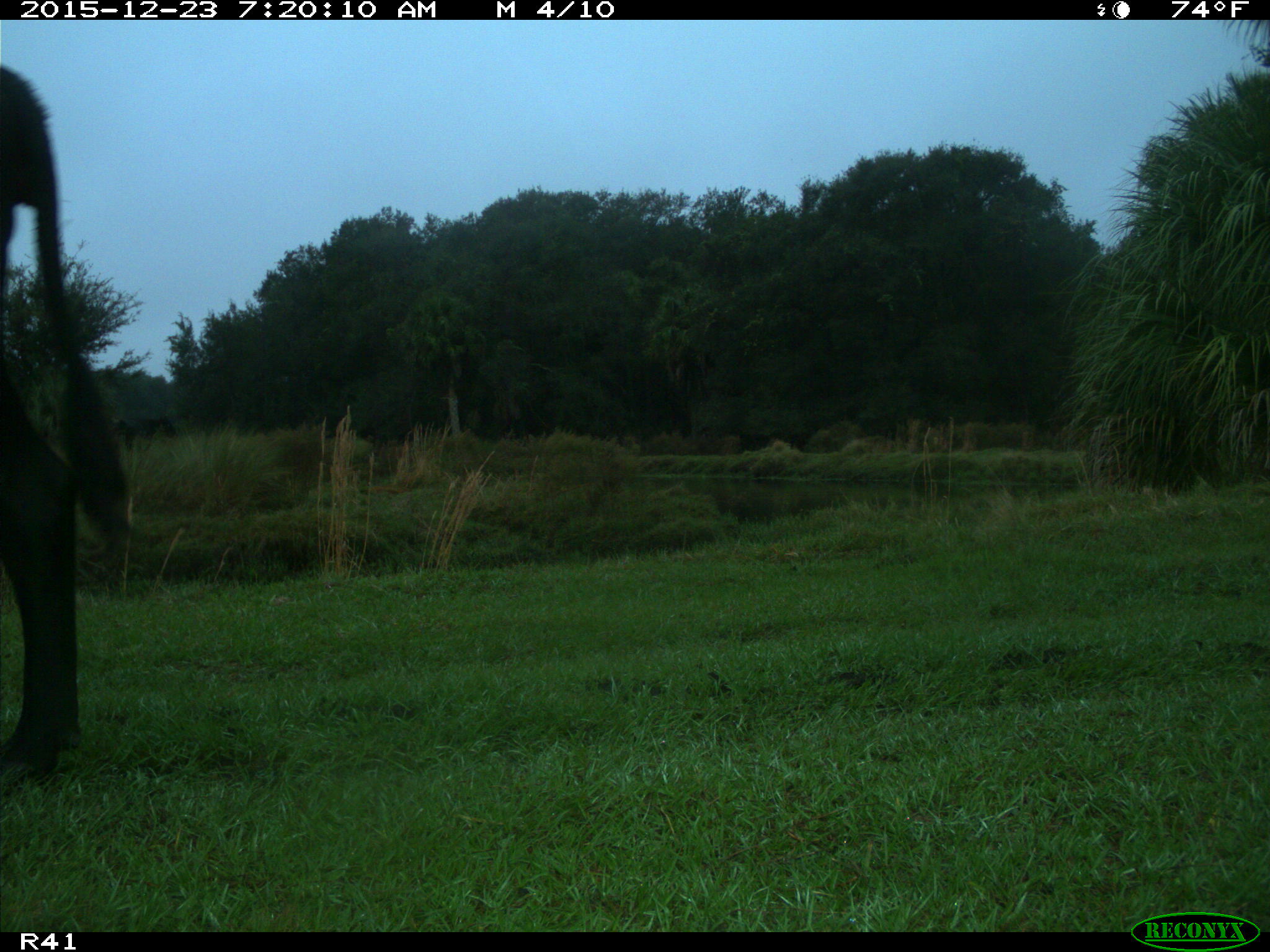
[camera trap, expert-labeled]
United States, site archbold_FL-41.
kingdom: Animalia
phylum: Chordata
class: Mammalia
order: Artiodactyla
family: Bovidae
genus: Bos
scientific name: Bos taurus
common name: domestic cow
Bos taurus (domestic cow).